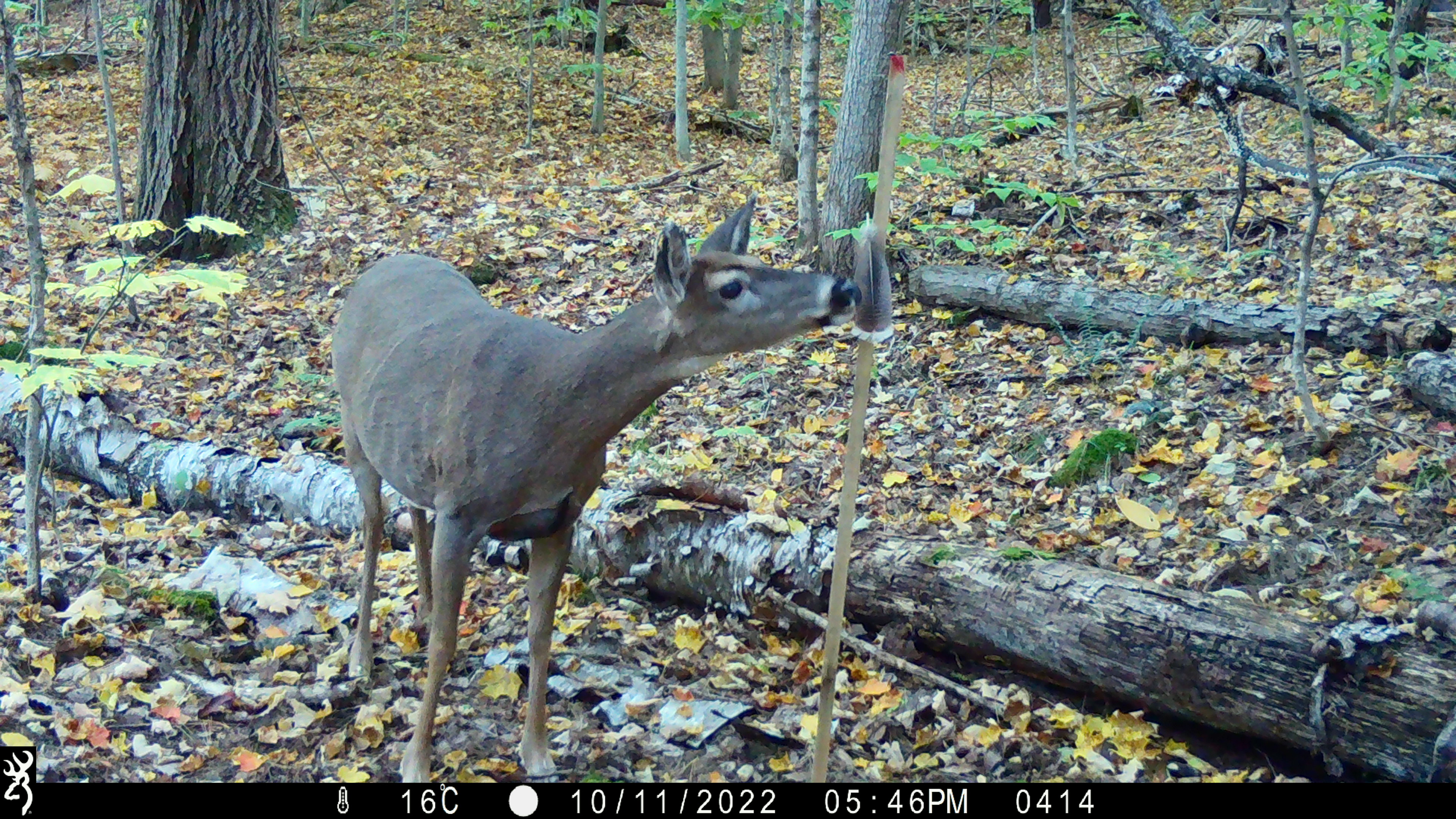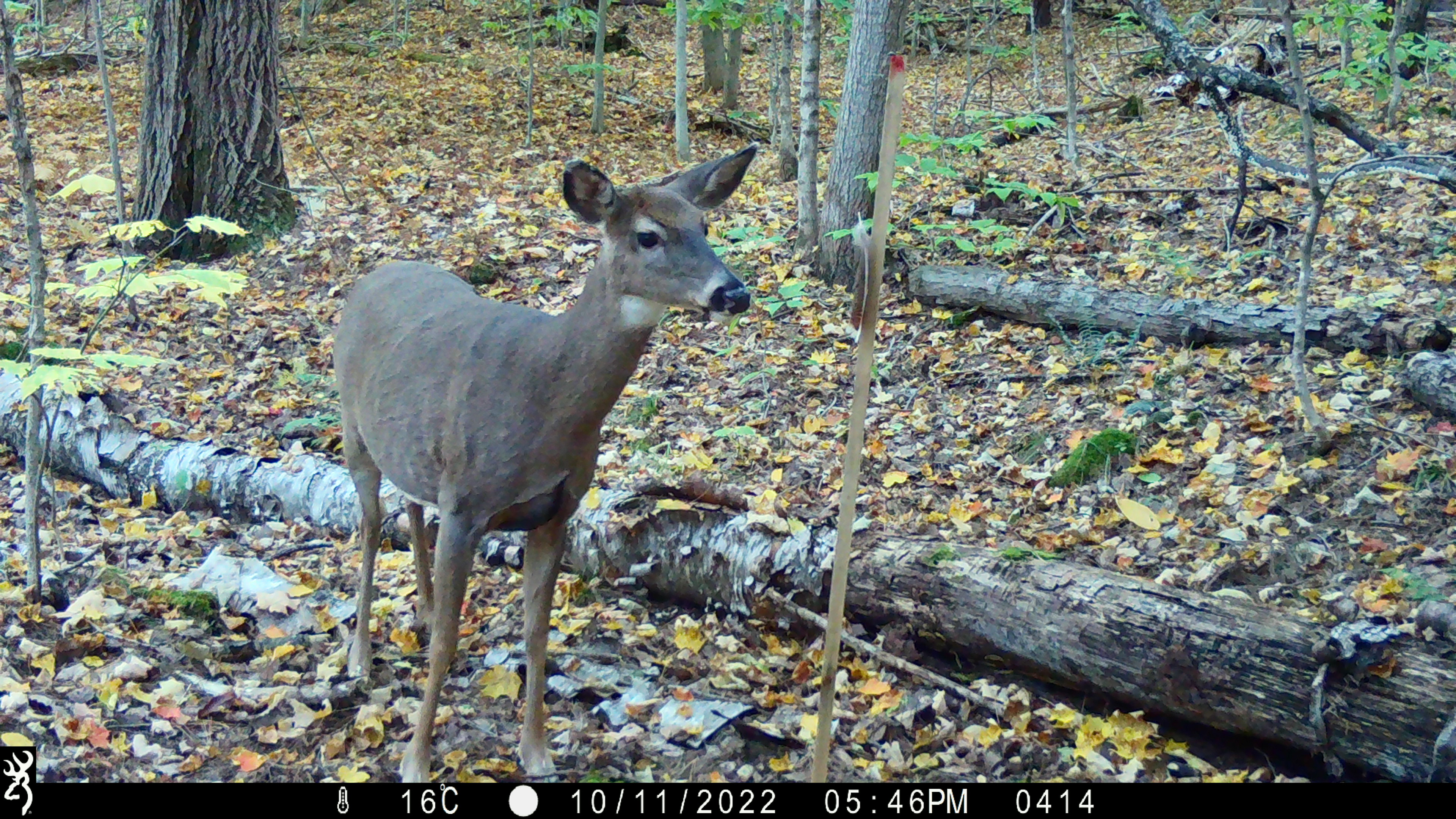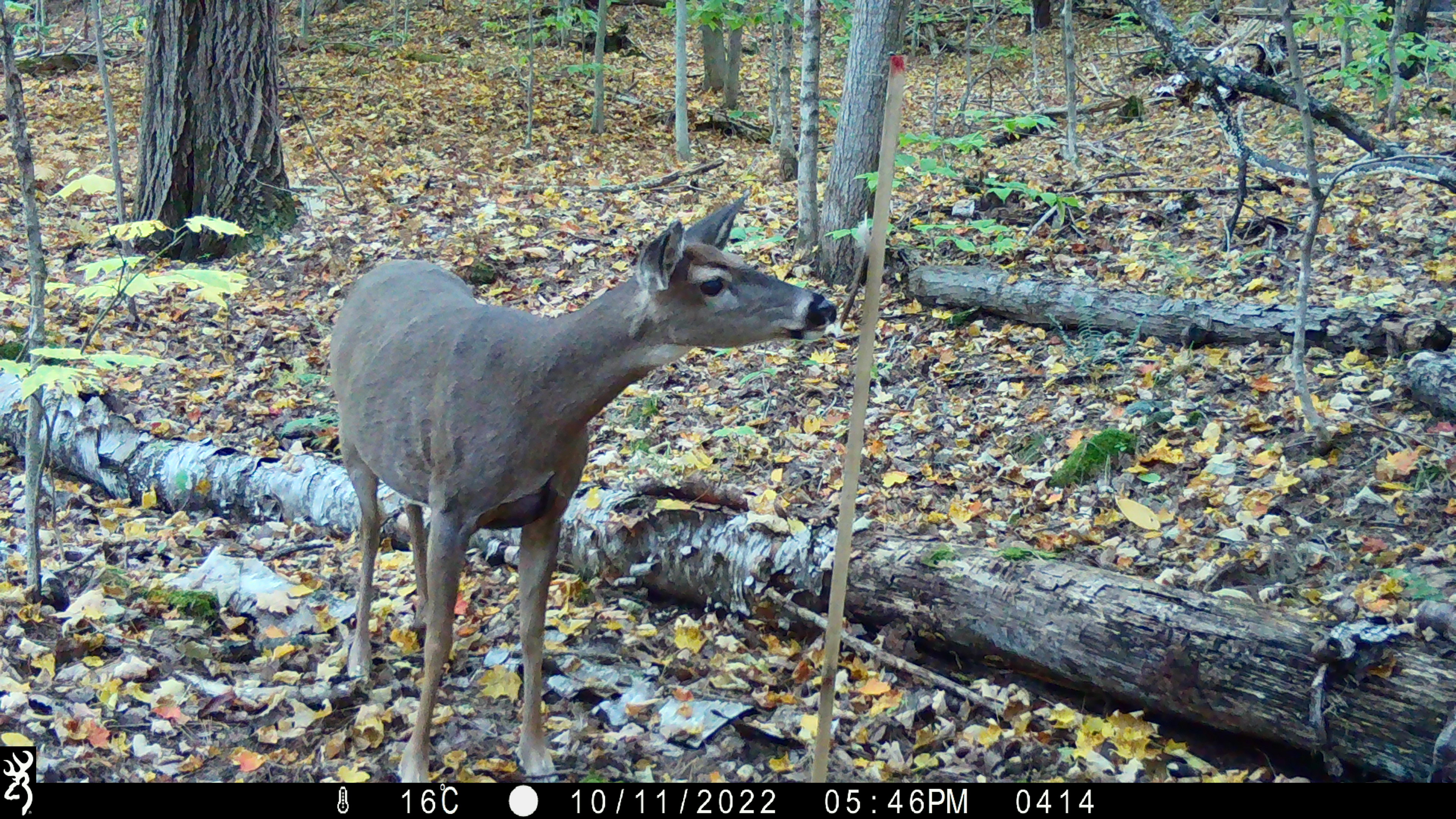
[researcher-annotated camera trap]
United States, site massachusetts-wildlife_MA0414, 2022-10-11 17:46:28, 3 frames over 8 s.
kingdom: Animalia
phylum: Chordata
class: Mammalia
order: Artiodactyla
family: Cervidae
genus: Odocoileus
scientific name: Odocoileus virginianus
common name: white-tailed deer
White-tailed deer (Odocoileus virginianus).